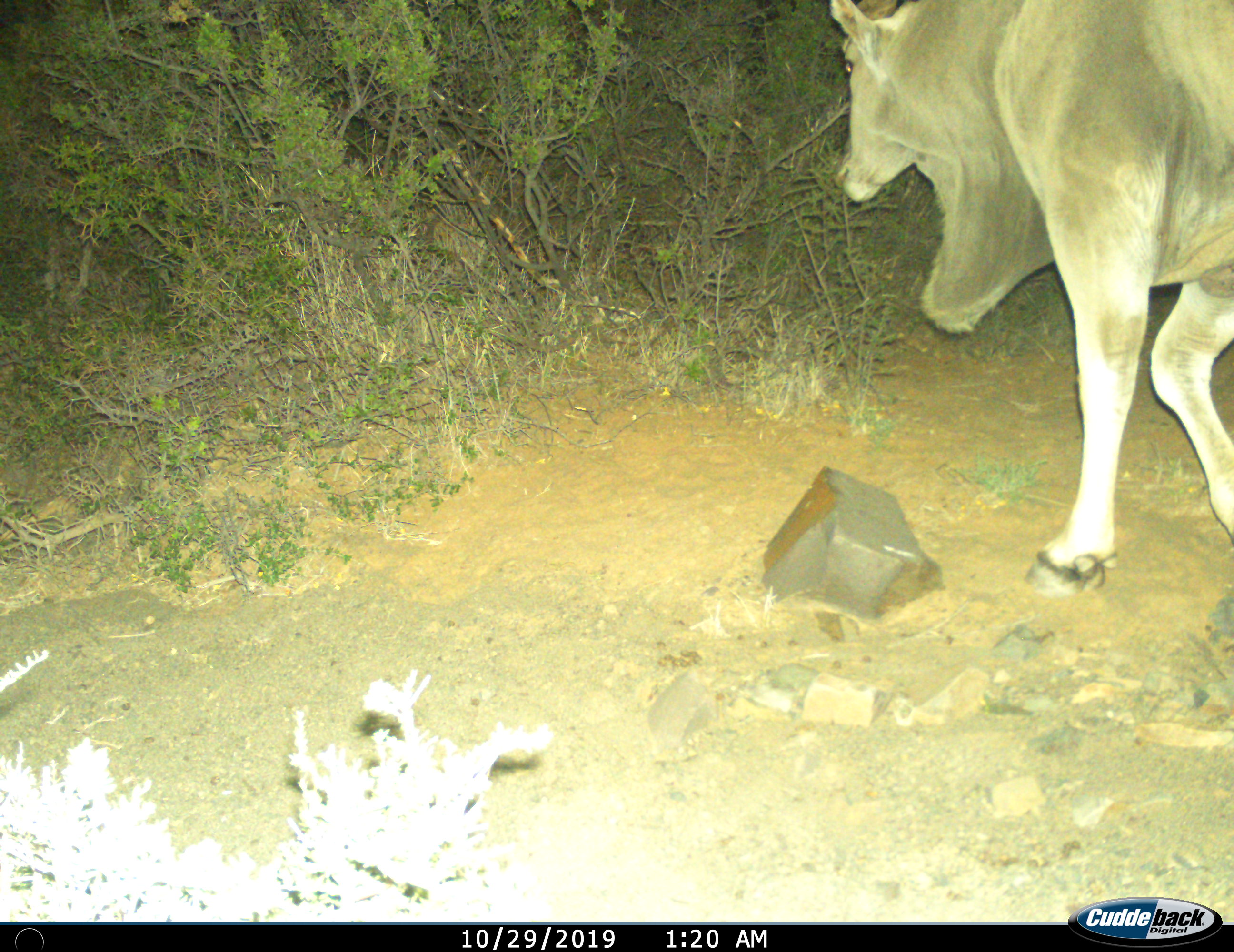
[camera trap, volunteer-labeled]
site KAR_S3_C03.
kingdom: Animalia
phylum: Chordata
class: Mammalia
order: Artiodactyla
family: Bovidae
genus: Tragelaphus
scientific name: Tragelaphus oryx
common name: eland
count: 1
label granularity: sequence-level